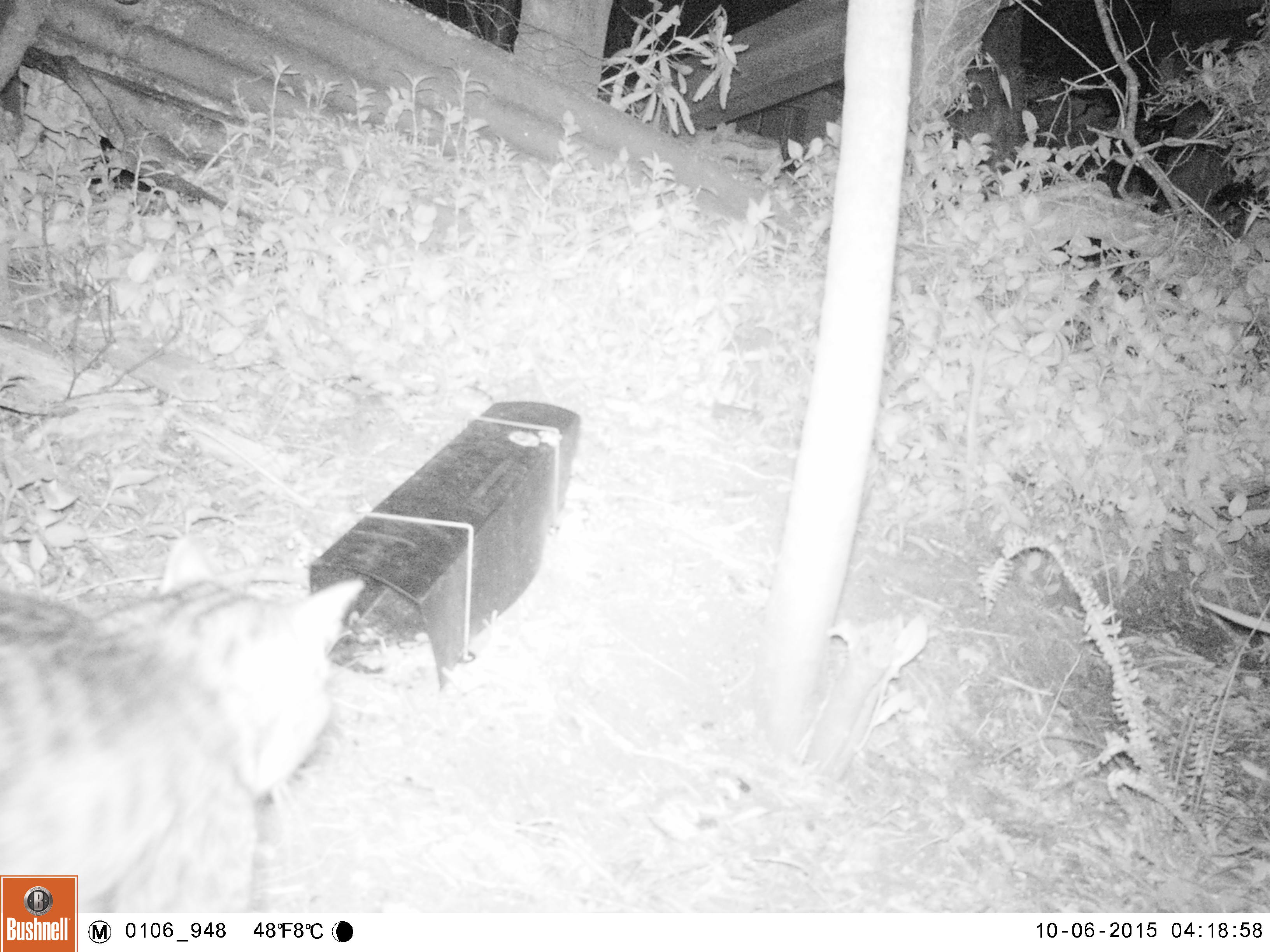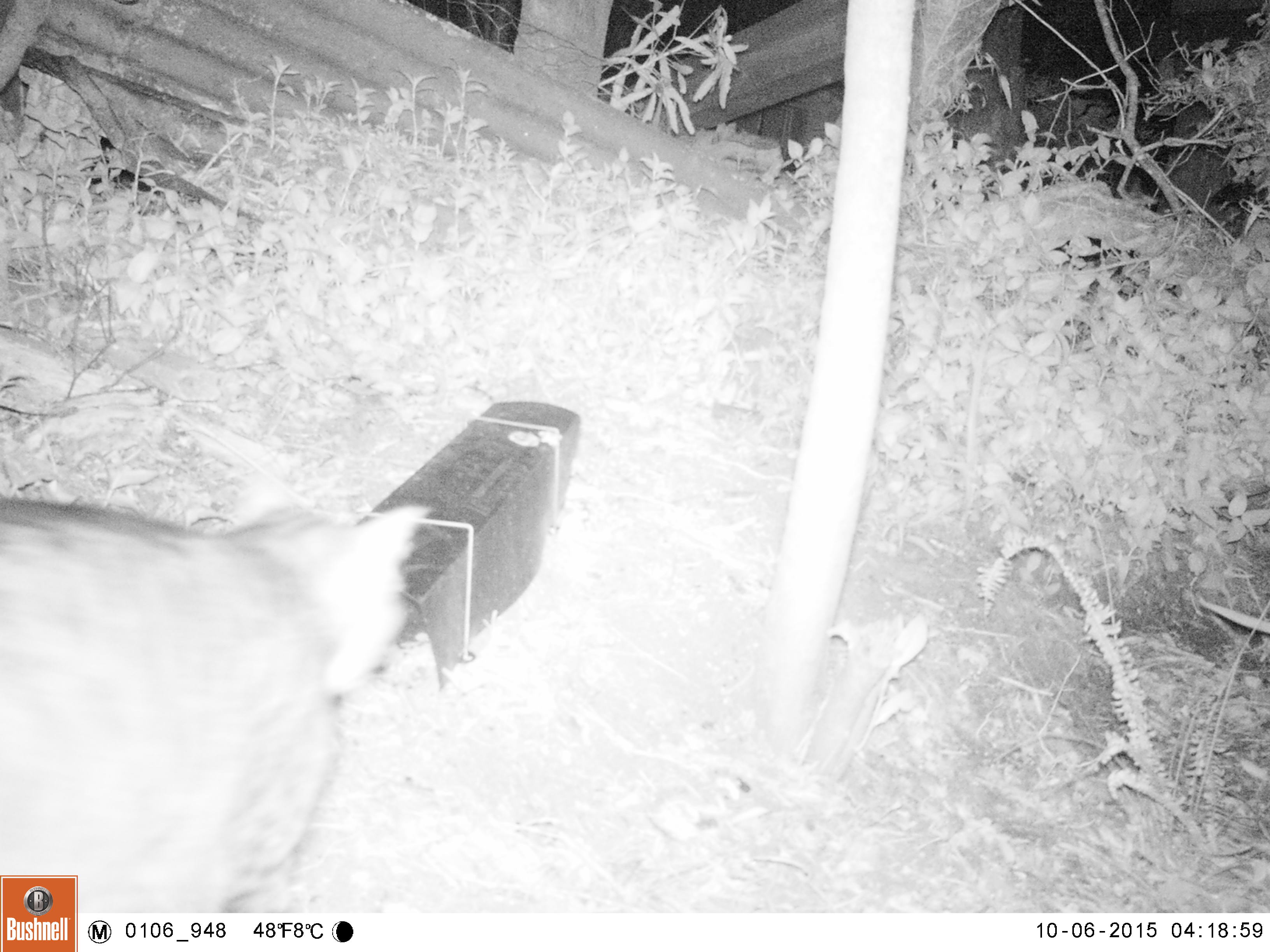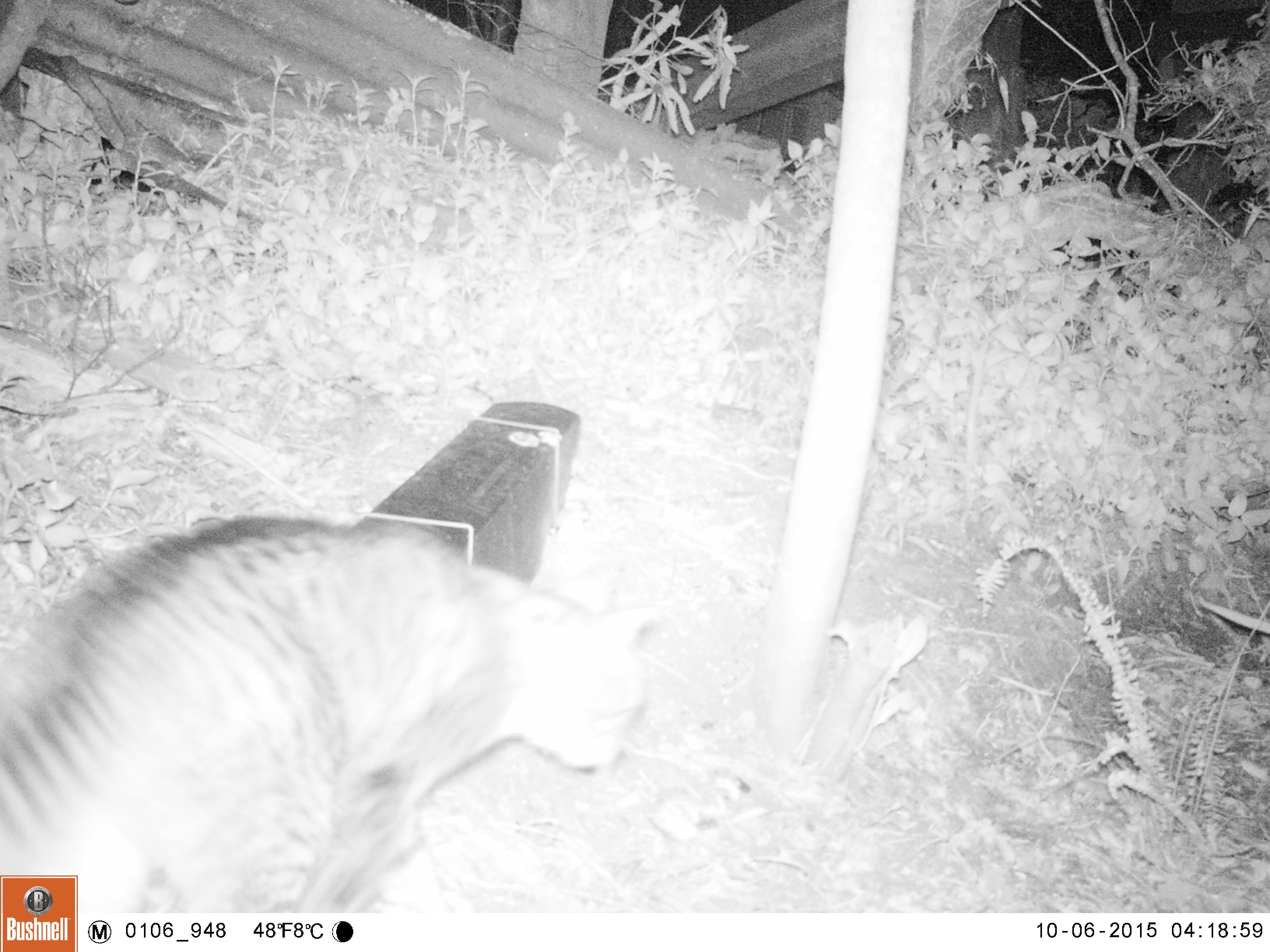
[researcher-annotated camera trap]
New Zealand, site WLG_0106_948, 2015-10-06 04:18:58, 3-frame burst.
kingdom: Animalia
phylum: Chordata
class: Mammalia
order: Carnivora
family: Felidae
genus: Felis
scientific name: Felis catus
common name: domestic cat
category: cat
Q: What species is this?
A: Cat (domestic cat) (Felis catus).